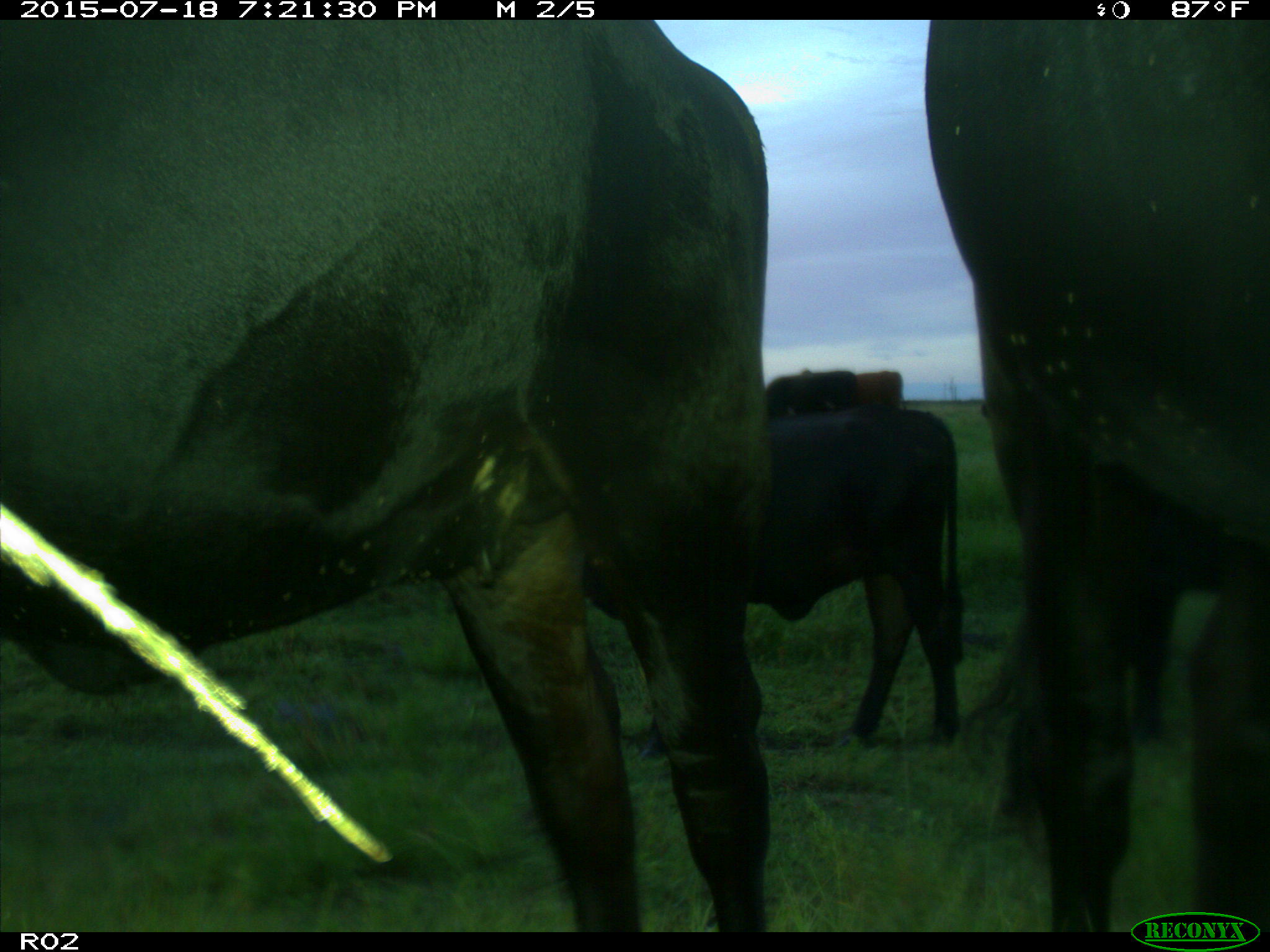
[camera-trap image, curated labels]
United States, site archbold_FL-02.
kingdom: Animalia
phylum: Chordata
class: Mammalia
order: Artiodactyla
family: Bovidae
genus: Bos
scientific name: Bos taurus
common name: domestic cow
Bos taurus (domestic cow).